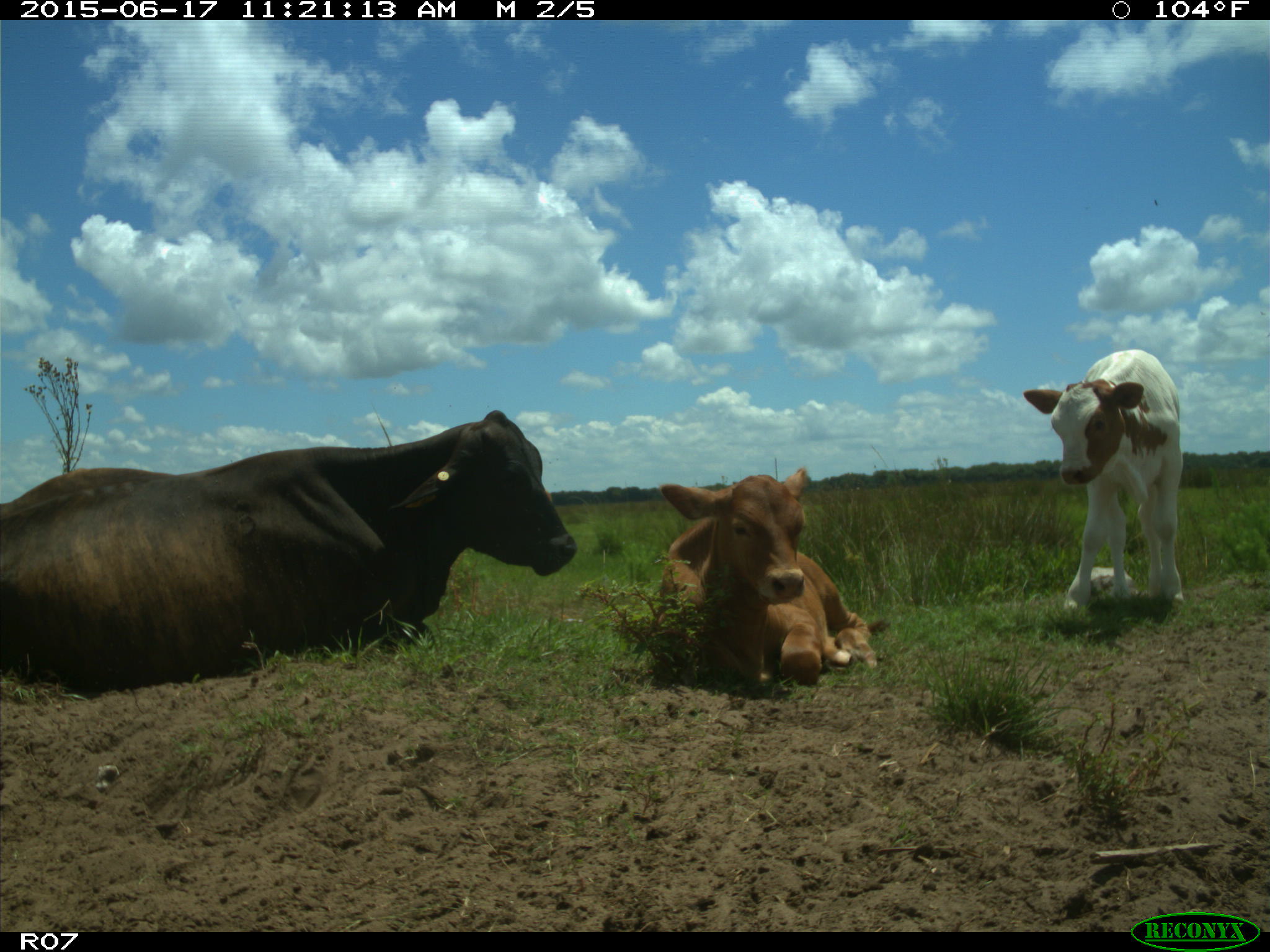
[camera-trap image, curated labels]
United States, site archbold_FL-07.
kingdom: Animalia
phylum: Chordata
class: Mammalia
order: Artiodactyla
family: Bovidae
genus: Bos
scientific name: Bos taurus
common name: domestic cow